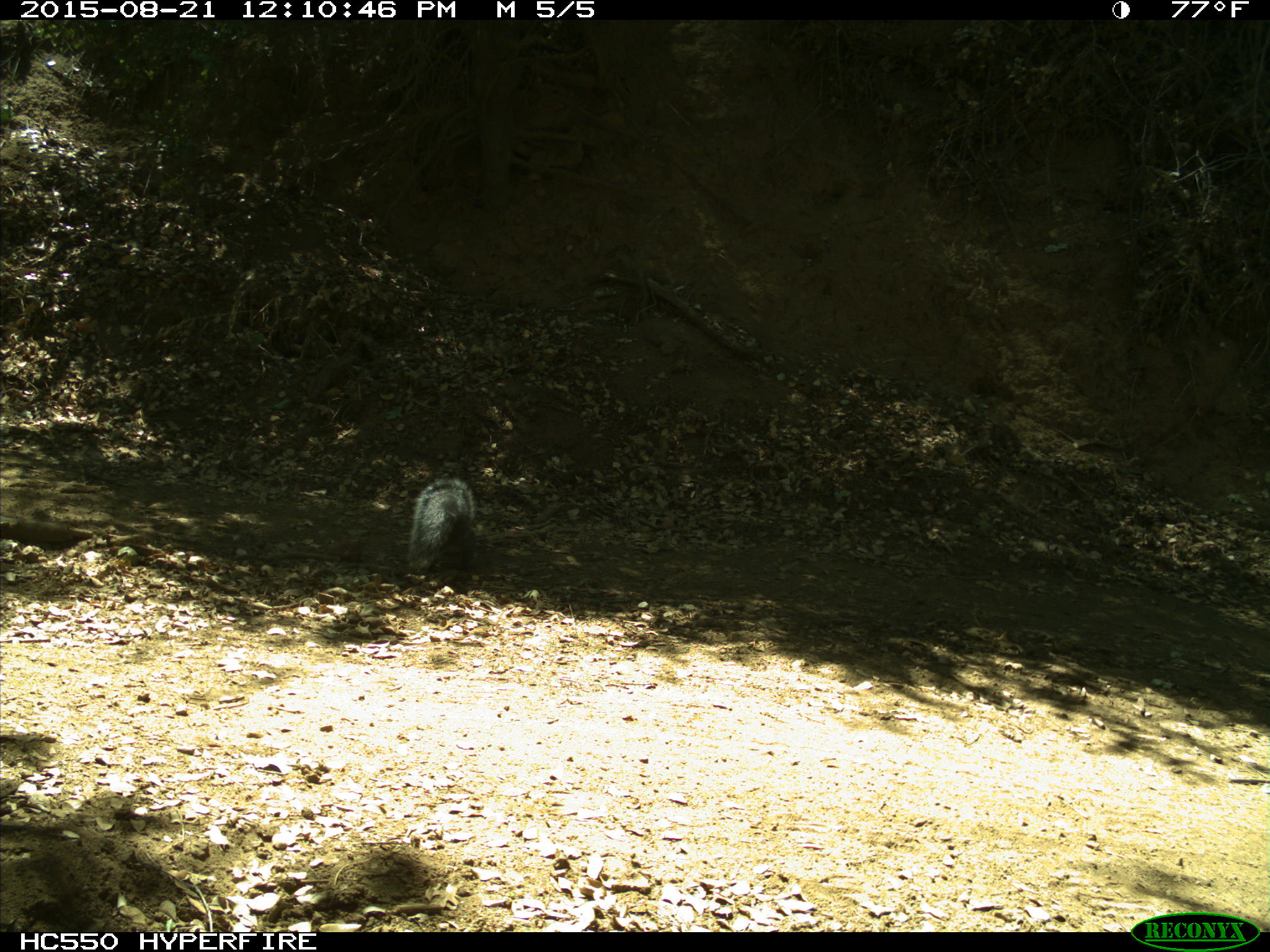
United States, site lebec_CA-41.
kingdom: Animalia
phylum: Chordata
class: Mammalia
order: Rodentia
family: Sciuridae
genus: Sciurus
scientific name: Sciurus carolinensis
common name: eastern gray squirrel